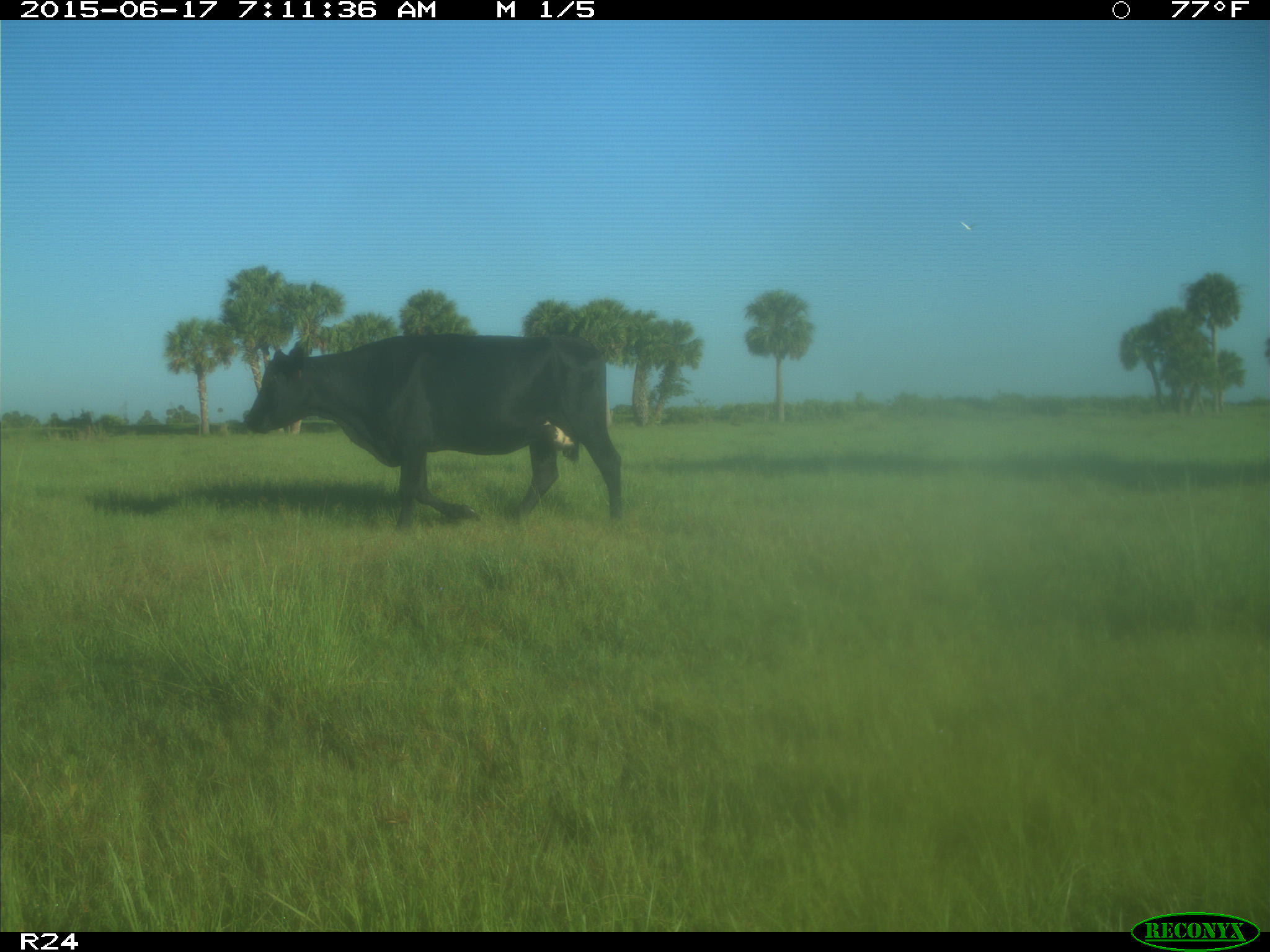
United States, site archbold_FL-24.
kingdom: Animalia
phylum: Chordata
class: Mammalia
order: Artiodactyla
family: Bovidae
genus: Bos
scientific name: Bos taurus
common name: domestic cow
Bos taurus (domestic cow).